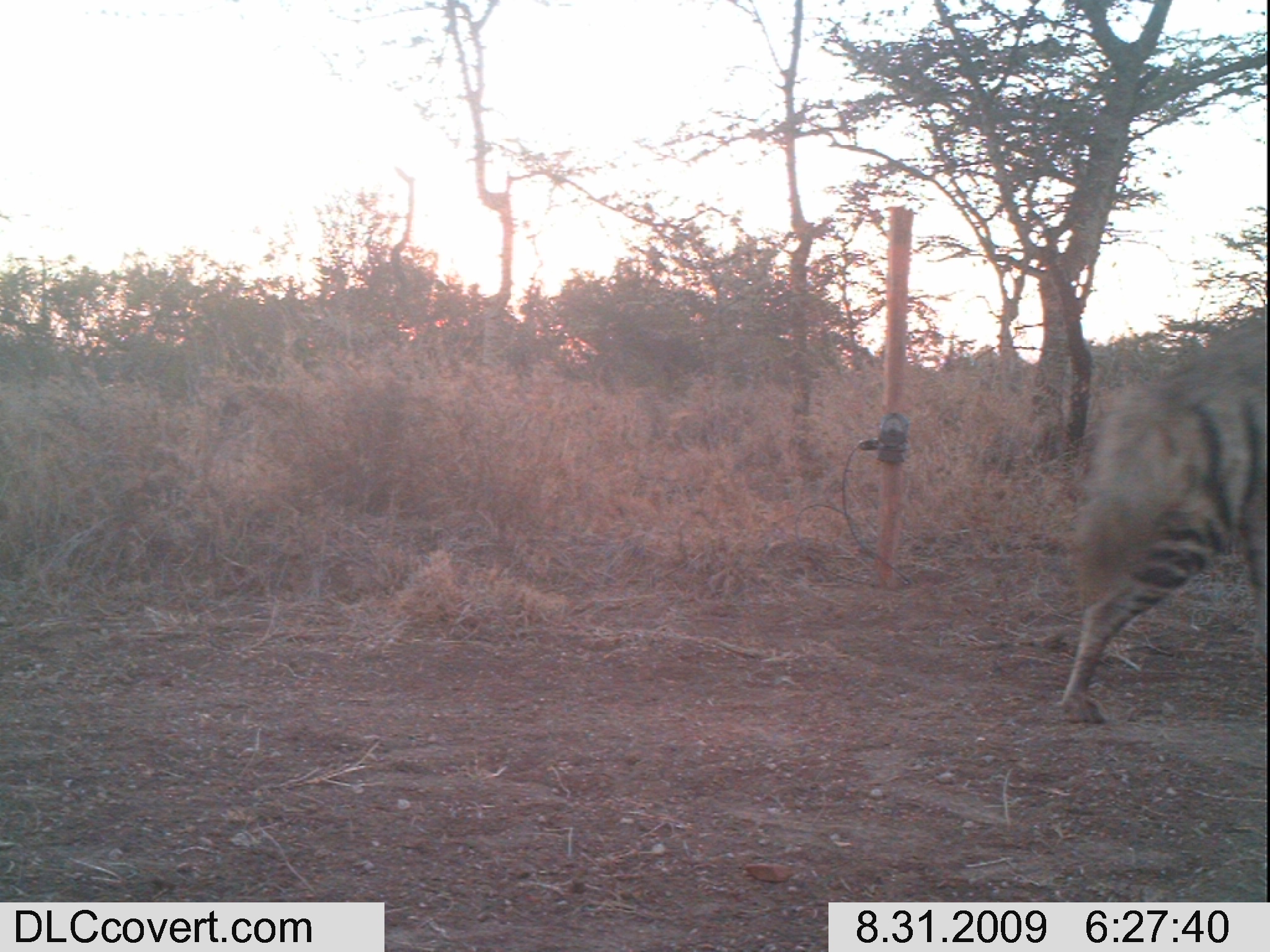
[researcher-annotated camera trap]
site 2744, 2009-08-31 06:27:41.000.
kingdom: Animalia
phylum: Chordata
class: Mammalia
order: Carnivora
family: Hyaenidae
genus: Hyaena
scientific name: Hyaena hyaena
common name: striped hyena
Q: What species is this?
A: Hyaena hyaena (striped hyena).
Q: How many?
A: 1.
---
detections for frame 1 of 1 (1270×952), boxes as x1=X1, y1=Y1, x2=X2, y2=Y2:
hyaena hyaena: x1=1056, y1=307, x2=1270, y2=724